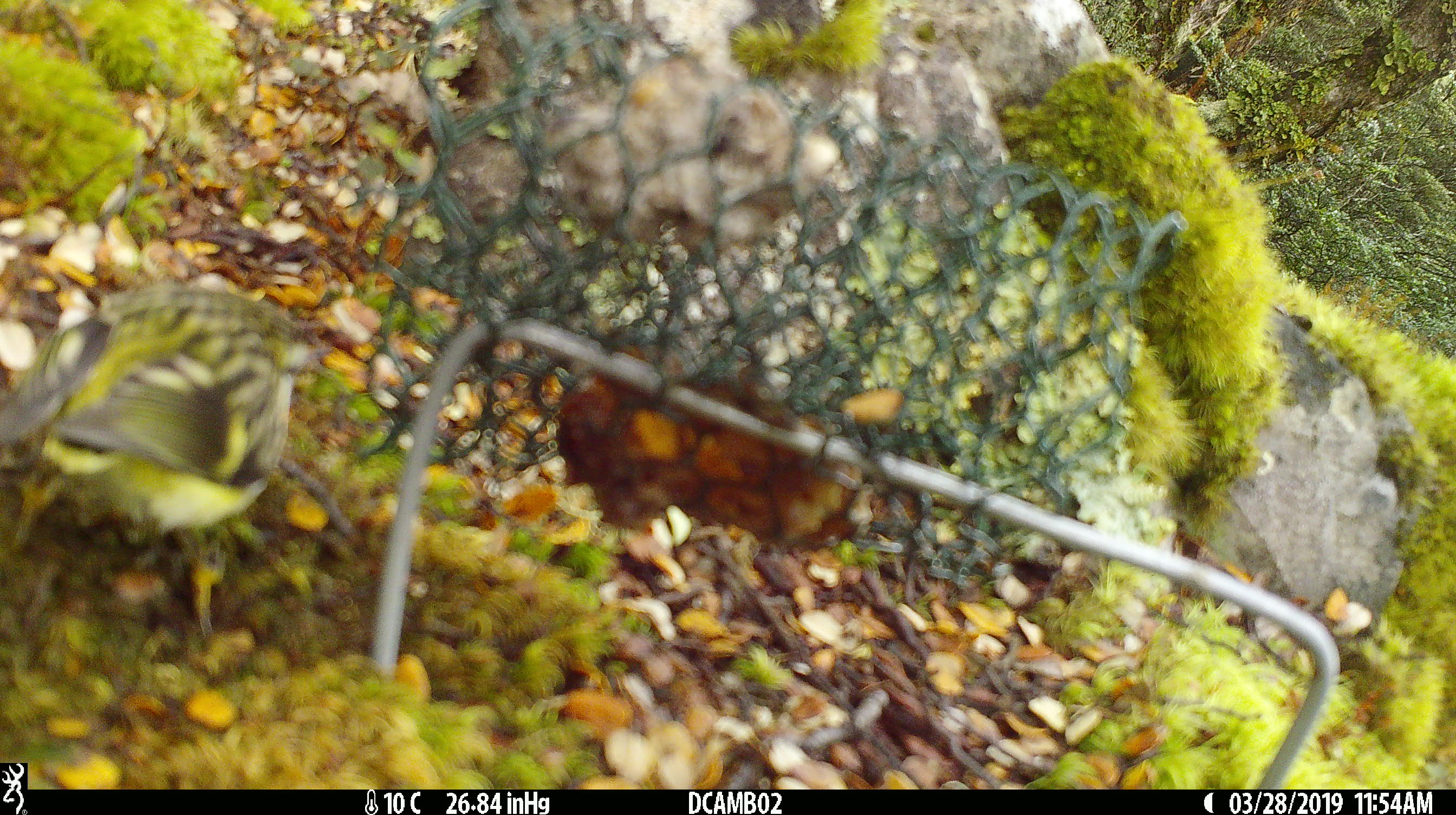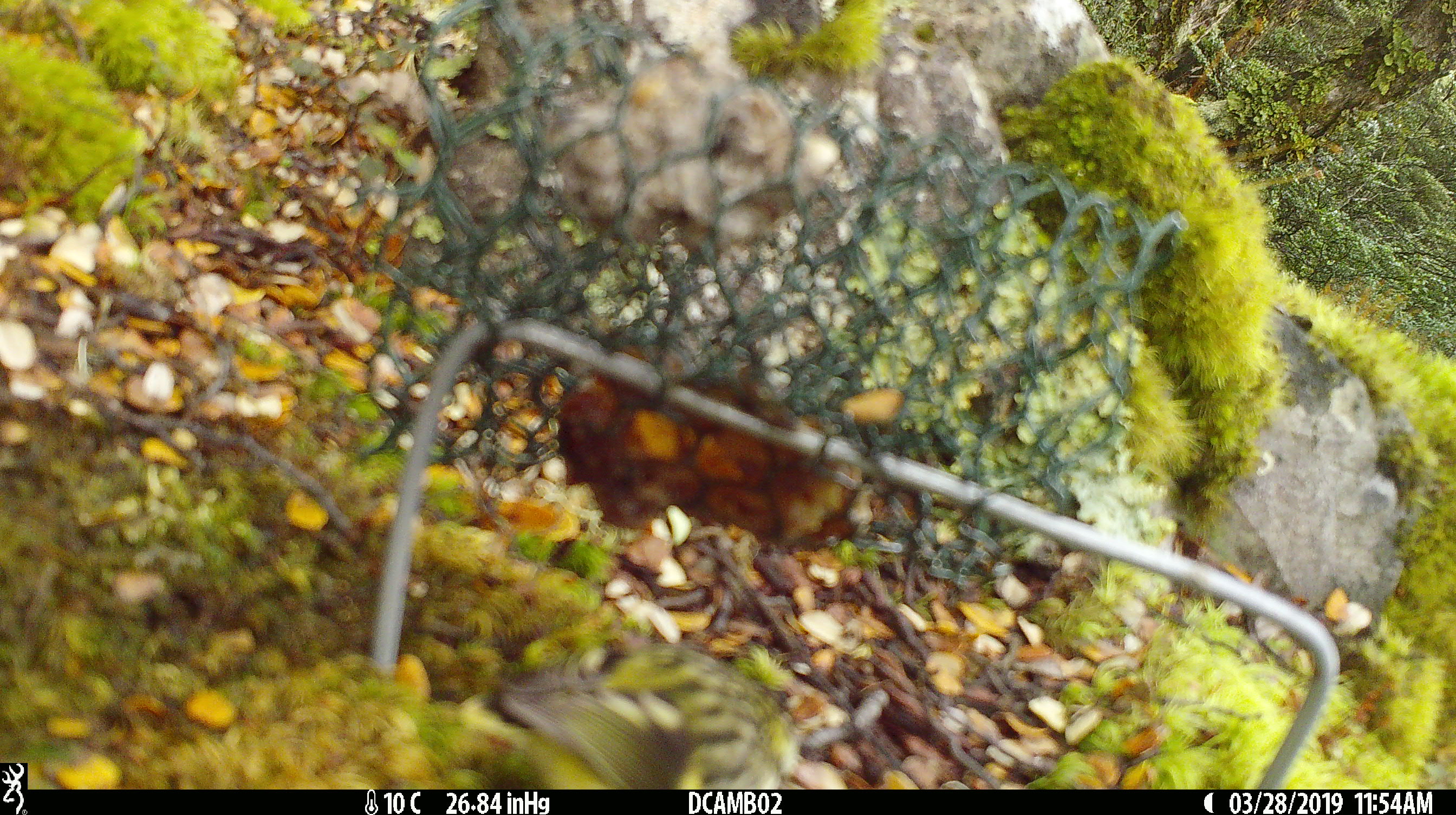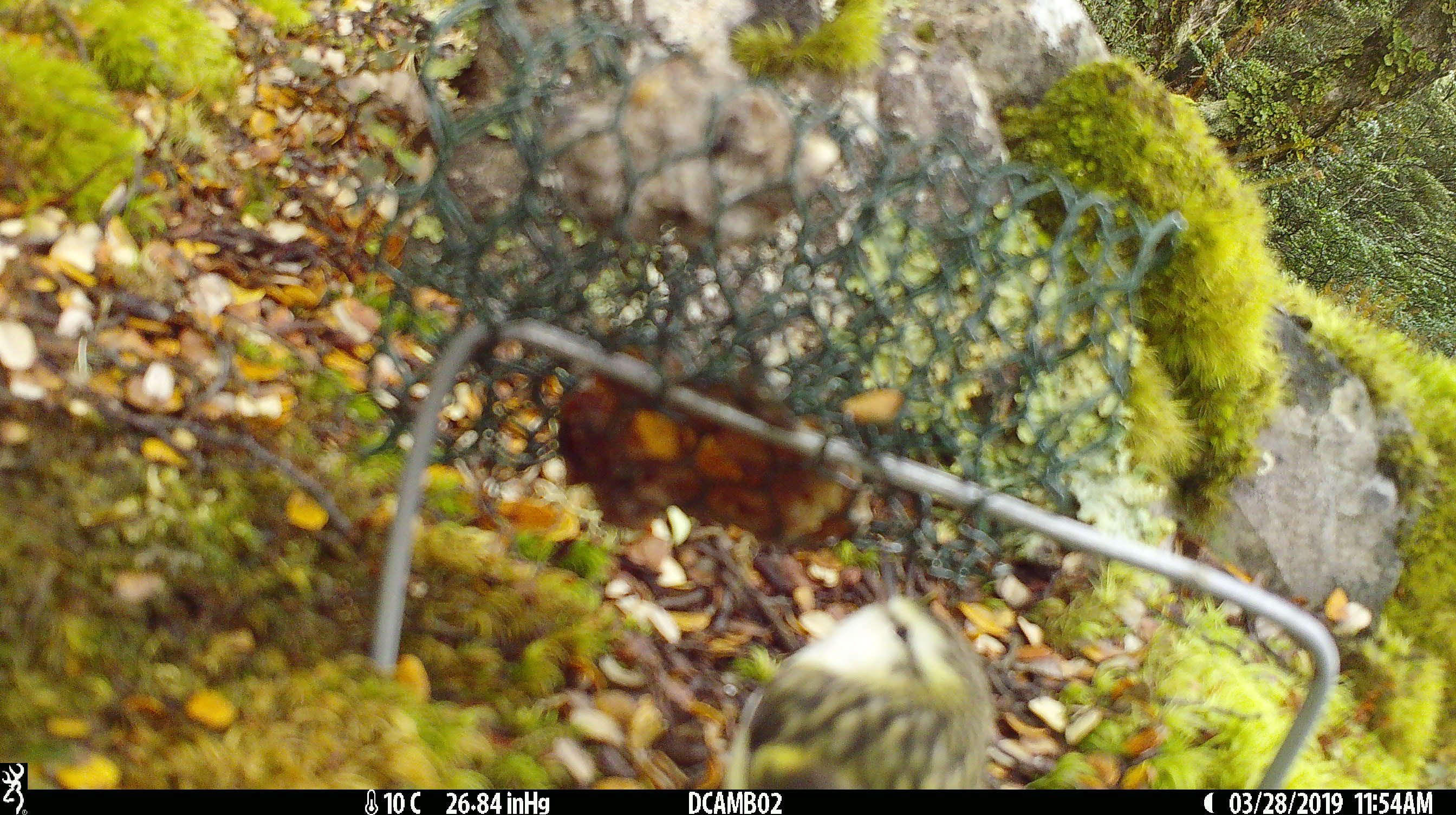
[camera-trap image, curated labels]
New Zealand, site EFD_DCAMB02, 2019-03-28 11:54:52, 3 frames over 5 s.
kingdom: Animalia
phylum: Chordata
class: Aves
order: Passeriformes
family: Acanthisittidae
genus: Acanthisitta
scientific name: Acanthisitta chloris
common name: rifleman